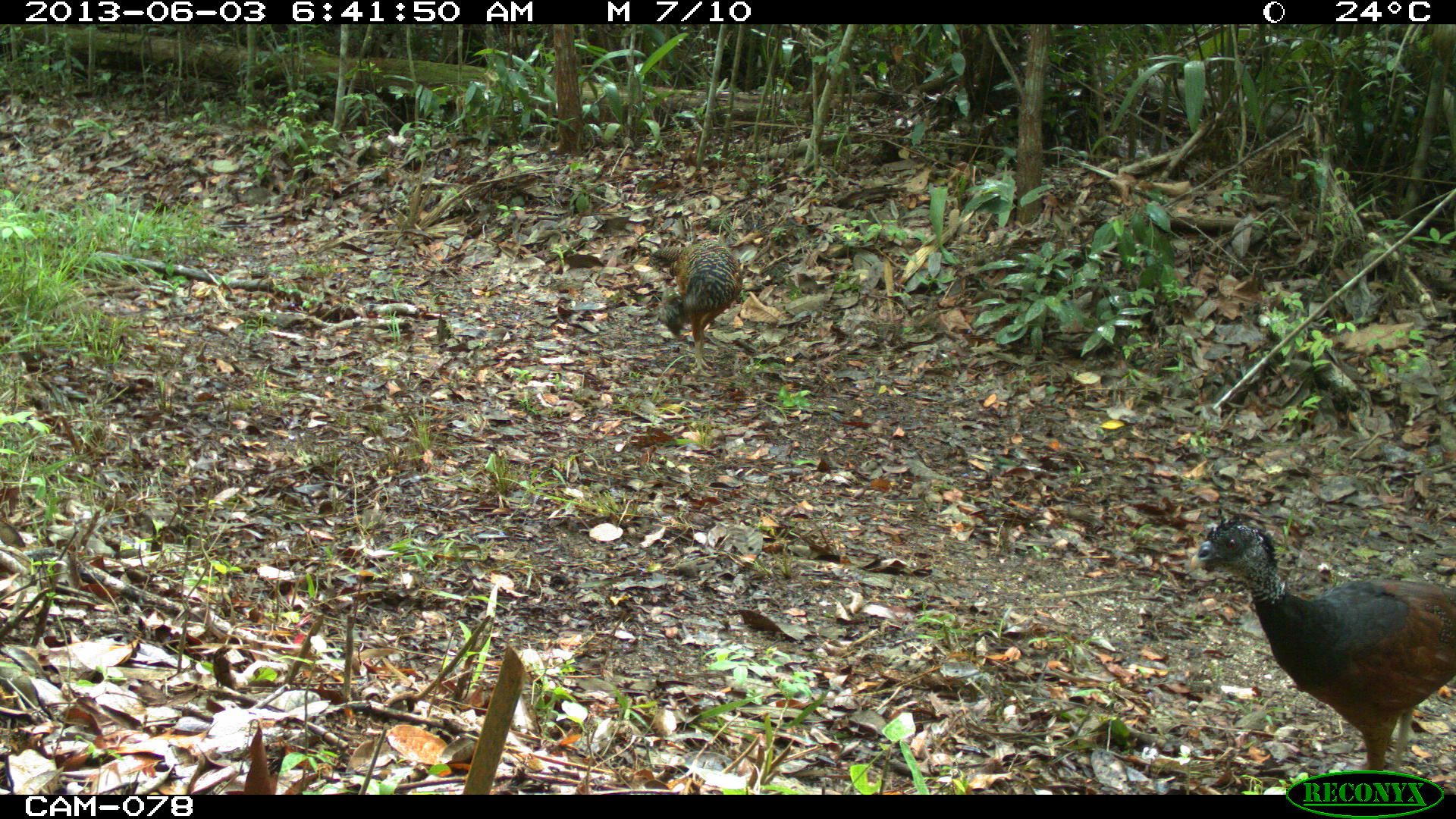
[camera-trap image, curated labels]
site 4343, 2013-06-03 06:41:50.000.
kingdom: Animalia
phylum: Chordata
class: Aves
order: Galliformes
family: Cracidae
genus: Crax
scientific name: Crax rubra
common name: great curassow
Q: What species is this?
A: Crax rubra (great curassow).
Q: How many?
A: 3.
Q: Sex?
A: Female.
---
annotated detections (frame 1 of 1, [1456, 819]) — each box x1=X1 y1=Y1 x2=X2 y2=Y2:
crax rubra: x1=1189 y1=517 x2=1456 y2=794; x1=647 y1=241 x2=742 y2=377